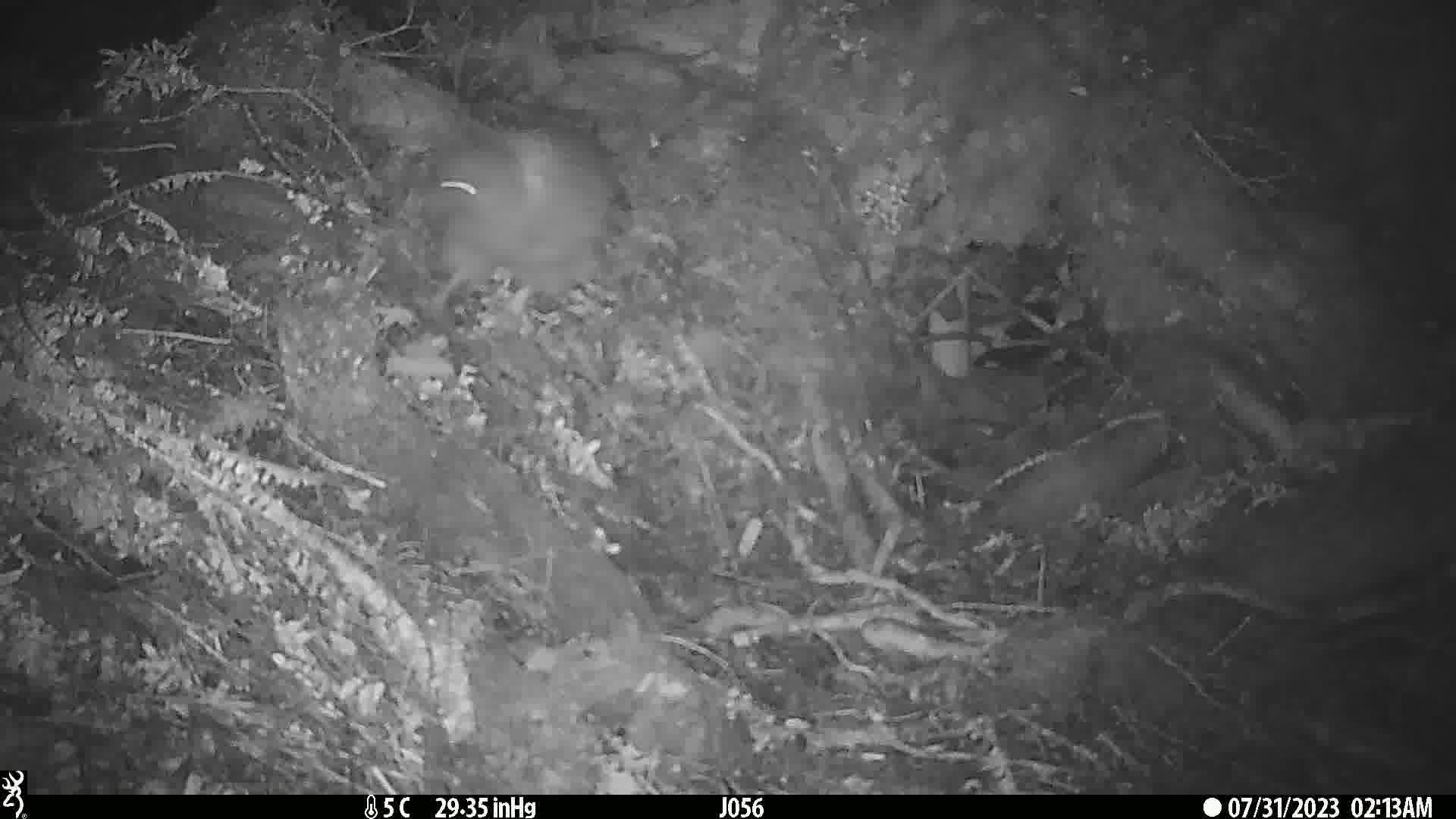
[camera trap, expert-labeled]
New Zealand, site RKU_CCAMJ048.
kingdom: Animalia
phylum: Chordata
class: Aves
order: Apterygiformes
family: Apterygidae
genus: Apteryx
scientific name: Apteryx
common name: kiwi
Kiwi (Apteryx).